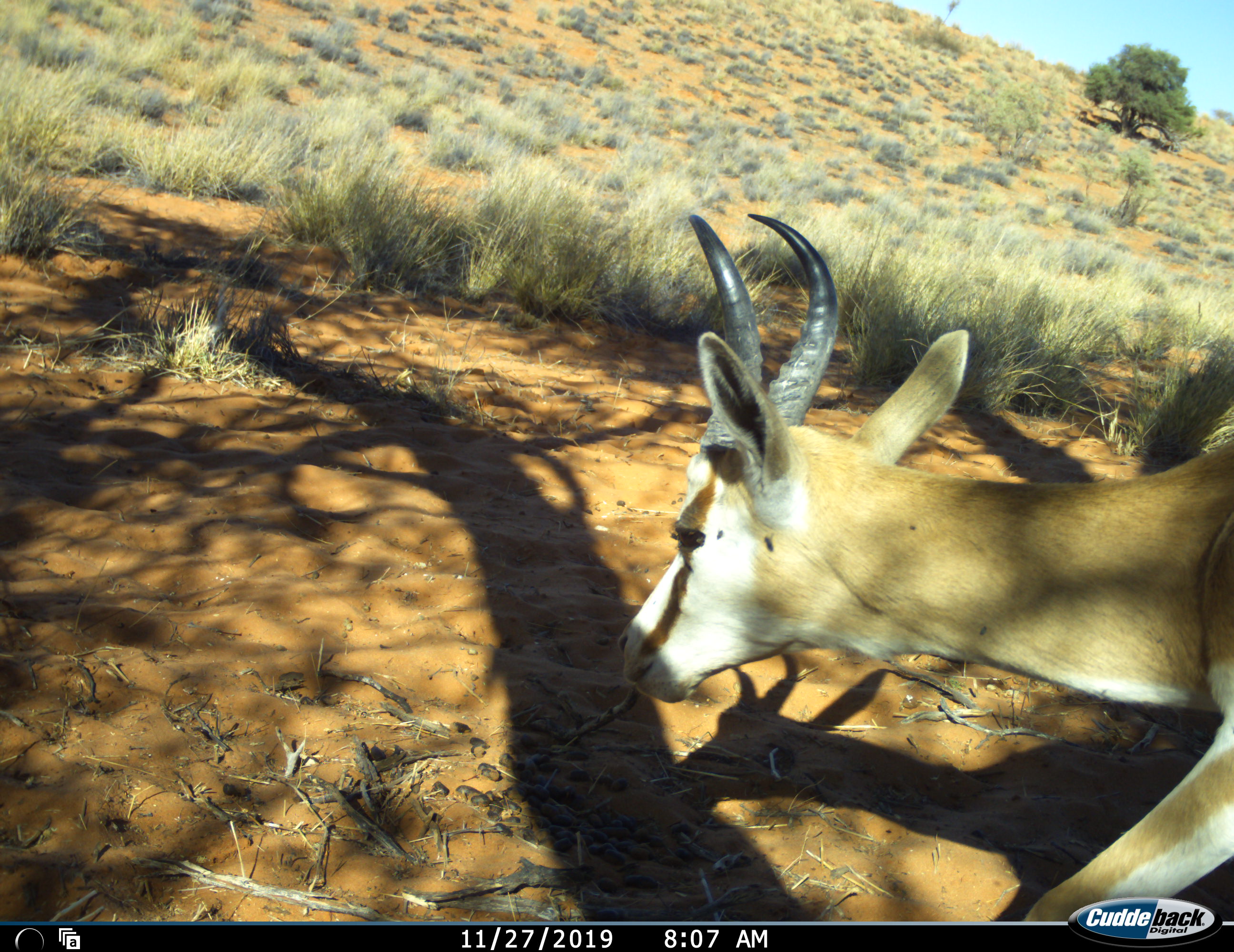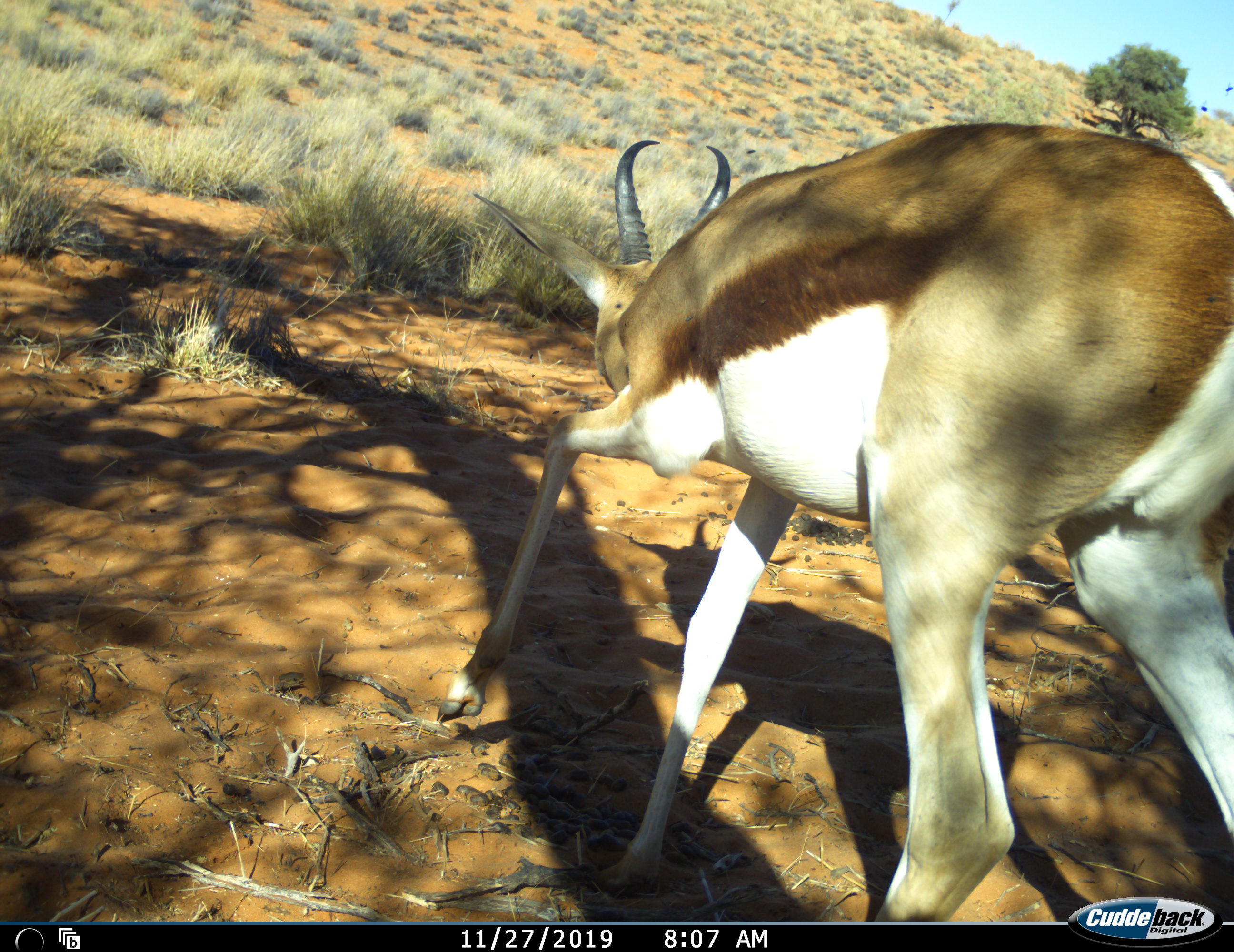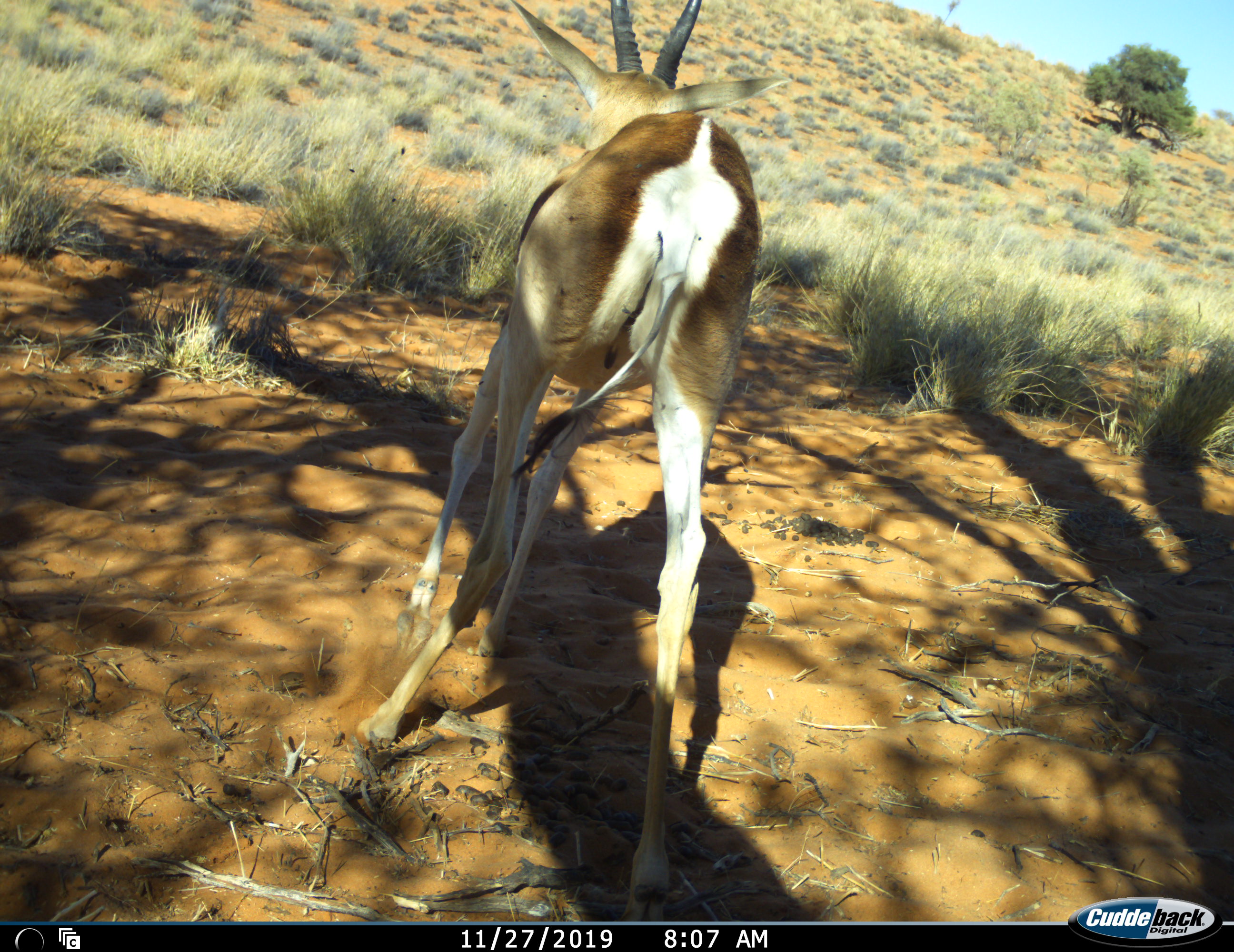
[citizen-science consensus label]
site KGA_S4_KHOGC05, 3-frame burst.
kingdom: Animalia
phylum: Chordata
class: Mammalia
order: Artiodactyla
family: Bovidae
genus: Antidorcas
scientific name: Antidorcas marsupialis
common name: springbok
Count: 1.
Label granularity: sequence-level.